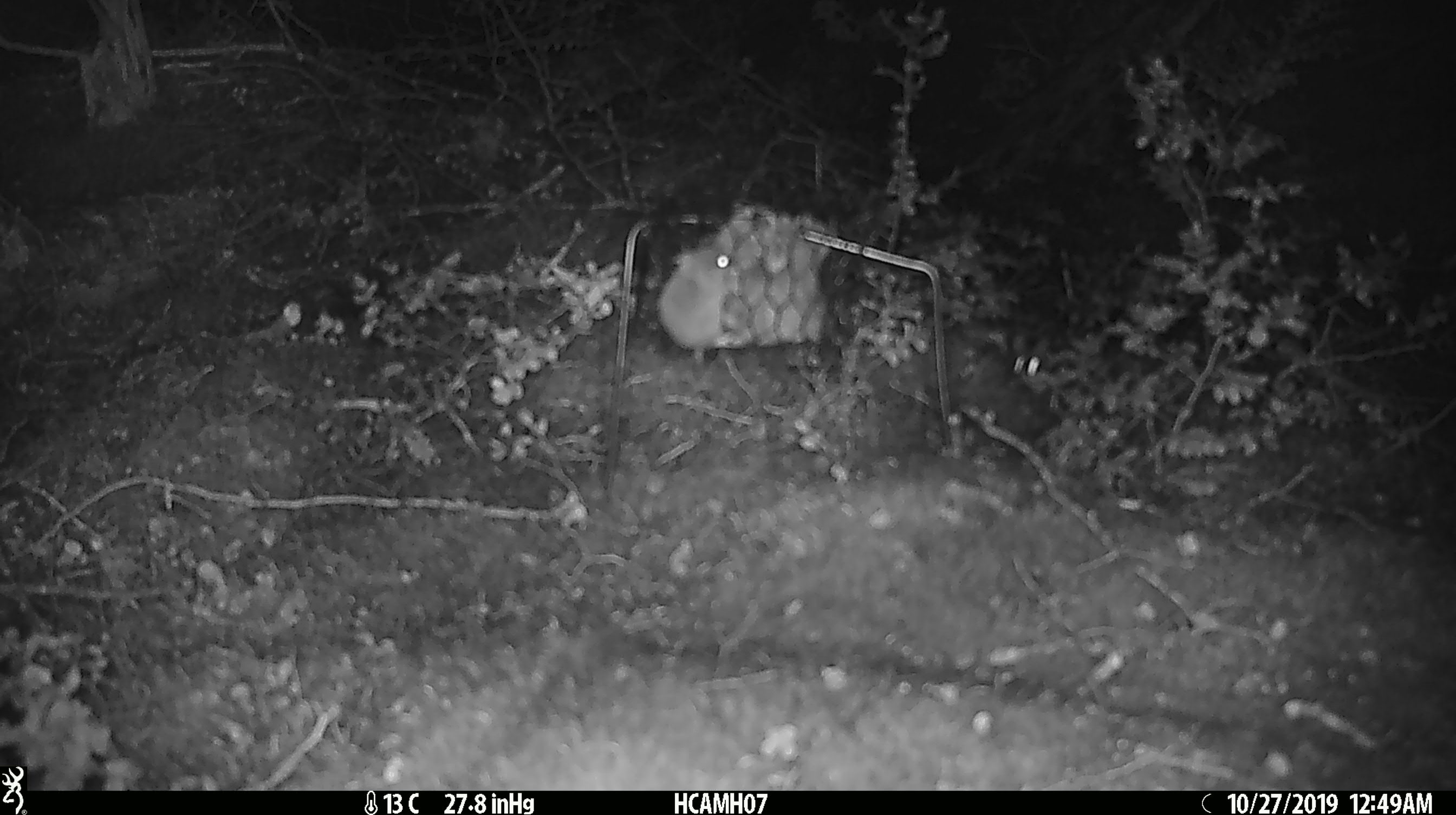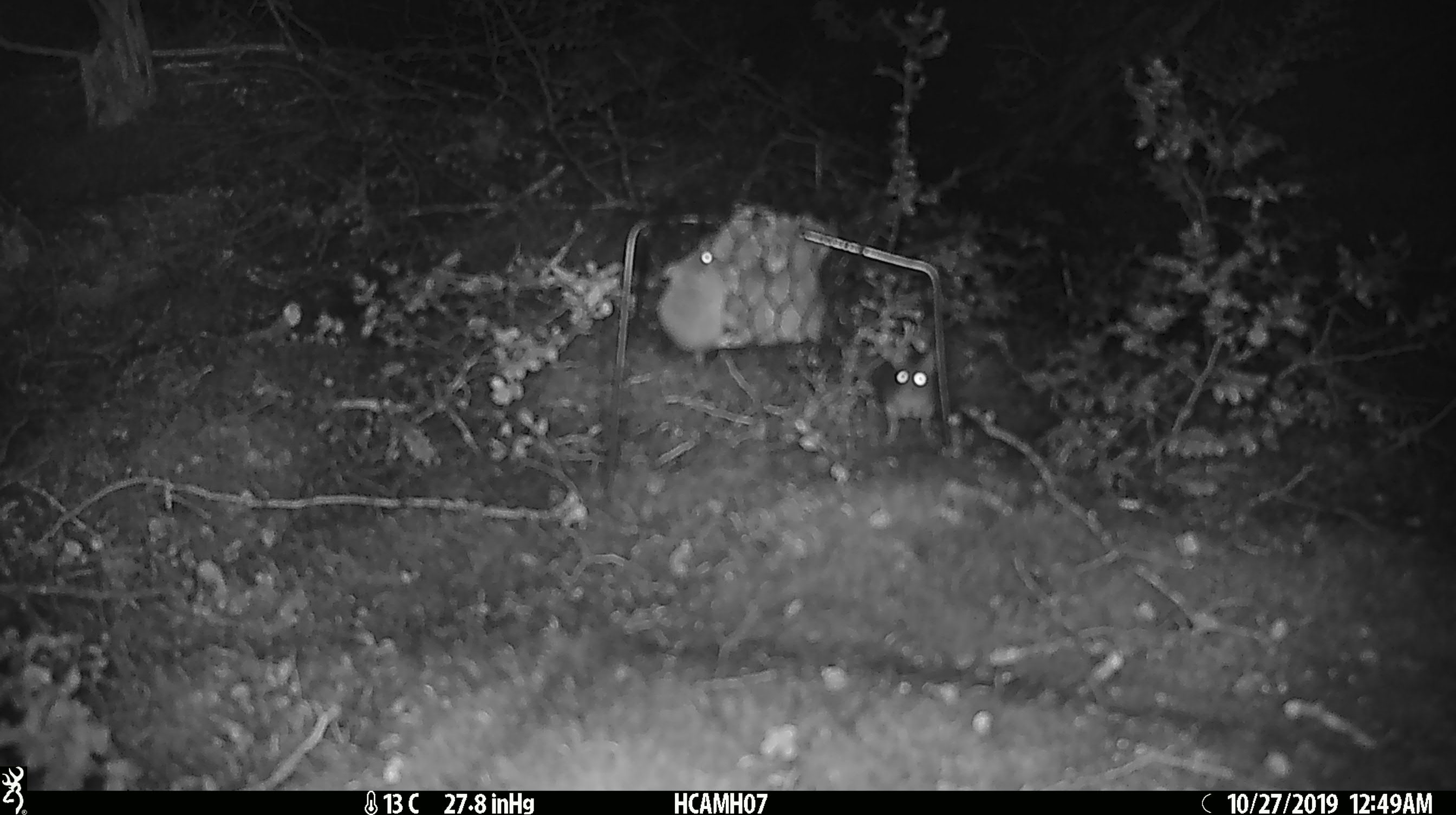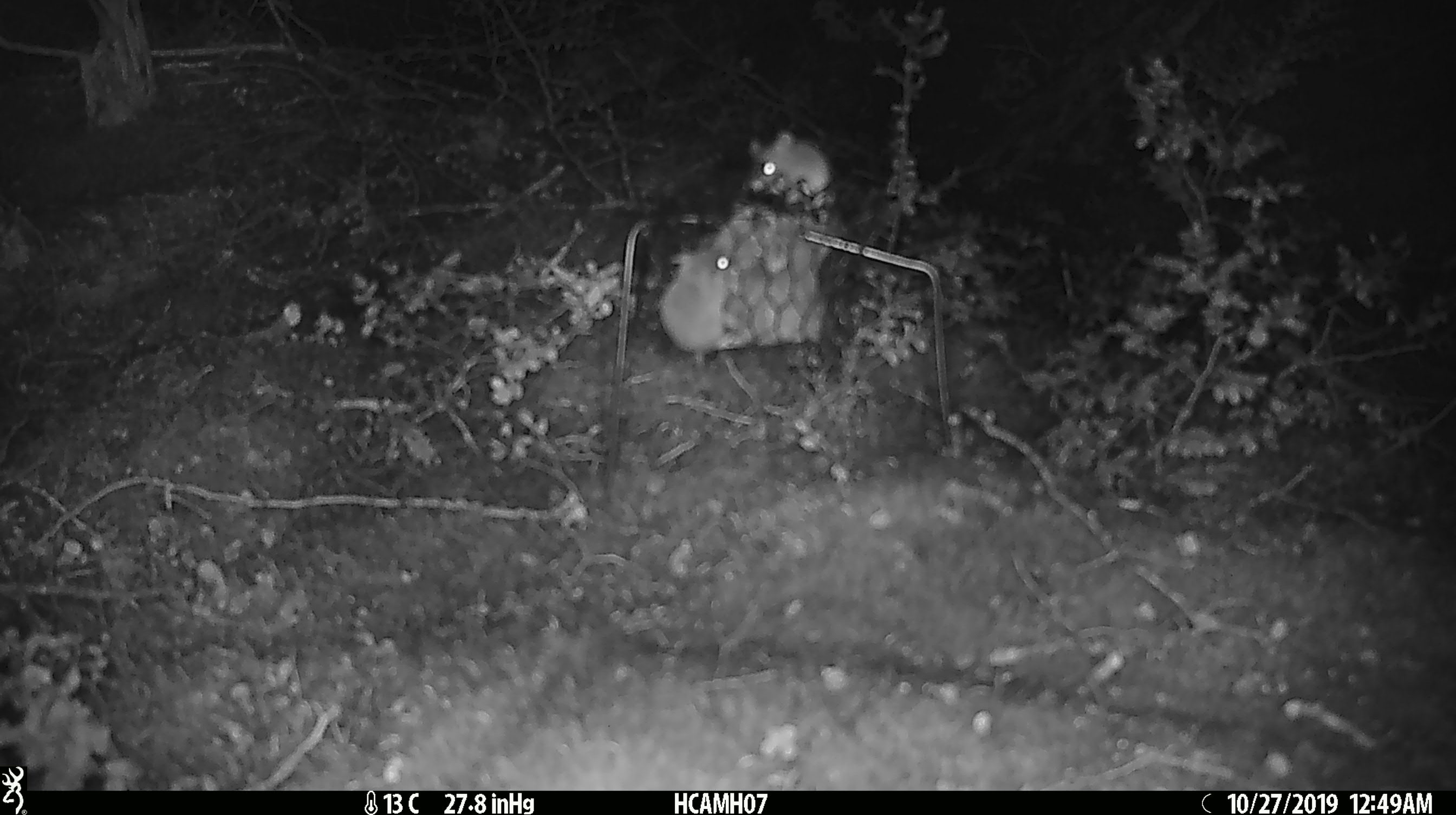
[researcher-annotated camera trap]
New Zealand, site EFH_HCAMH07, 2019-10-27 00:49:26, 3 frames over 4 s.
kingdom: Animalia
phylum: Chordata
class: Mammalia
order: Rodentia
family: Muridae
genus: Mus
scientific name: Mus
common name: mouse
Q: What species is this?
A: Mouse (Mus).